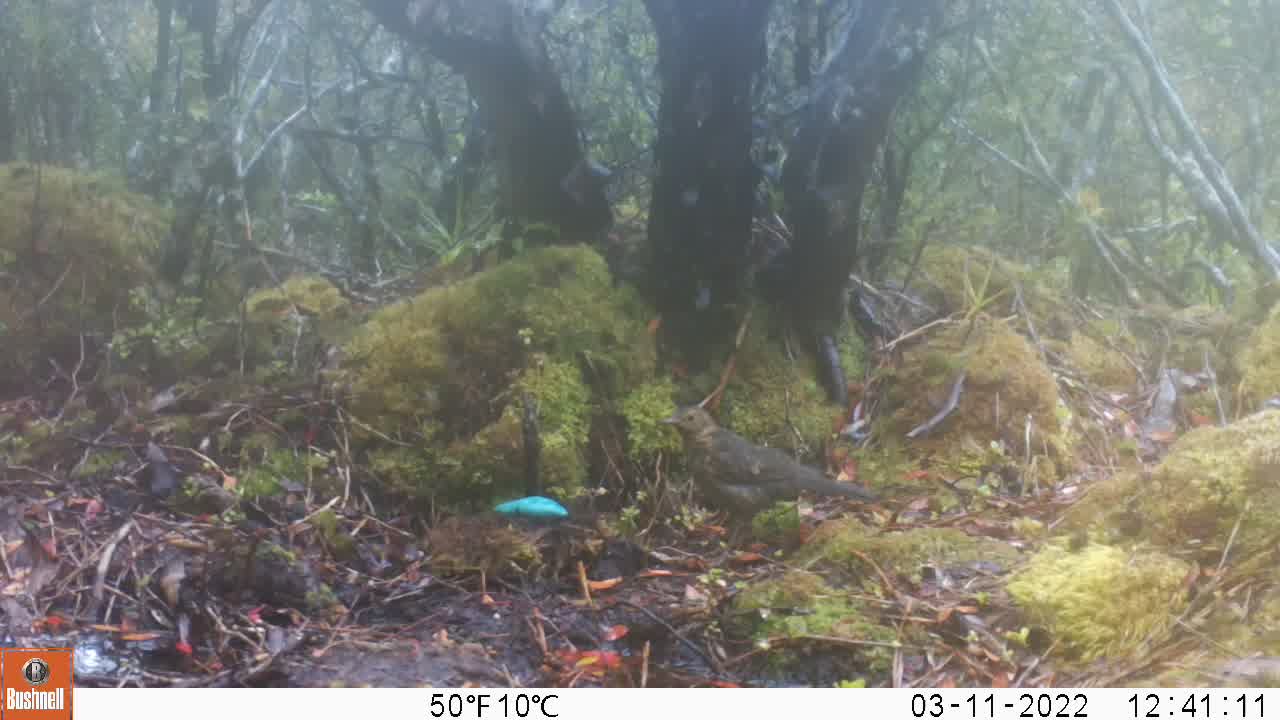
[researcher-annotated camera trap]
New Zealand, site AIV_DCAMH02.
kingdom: Animalia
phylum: Chordata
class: Aves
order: Passeriformes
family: Turdidae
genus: Turdus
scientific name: Turdus merula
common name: eurasian blackbird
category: blackbird